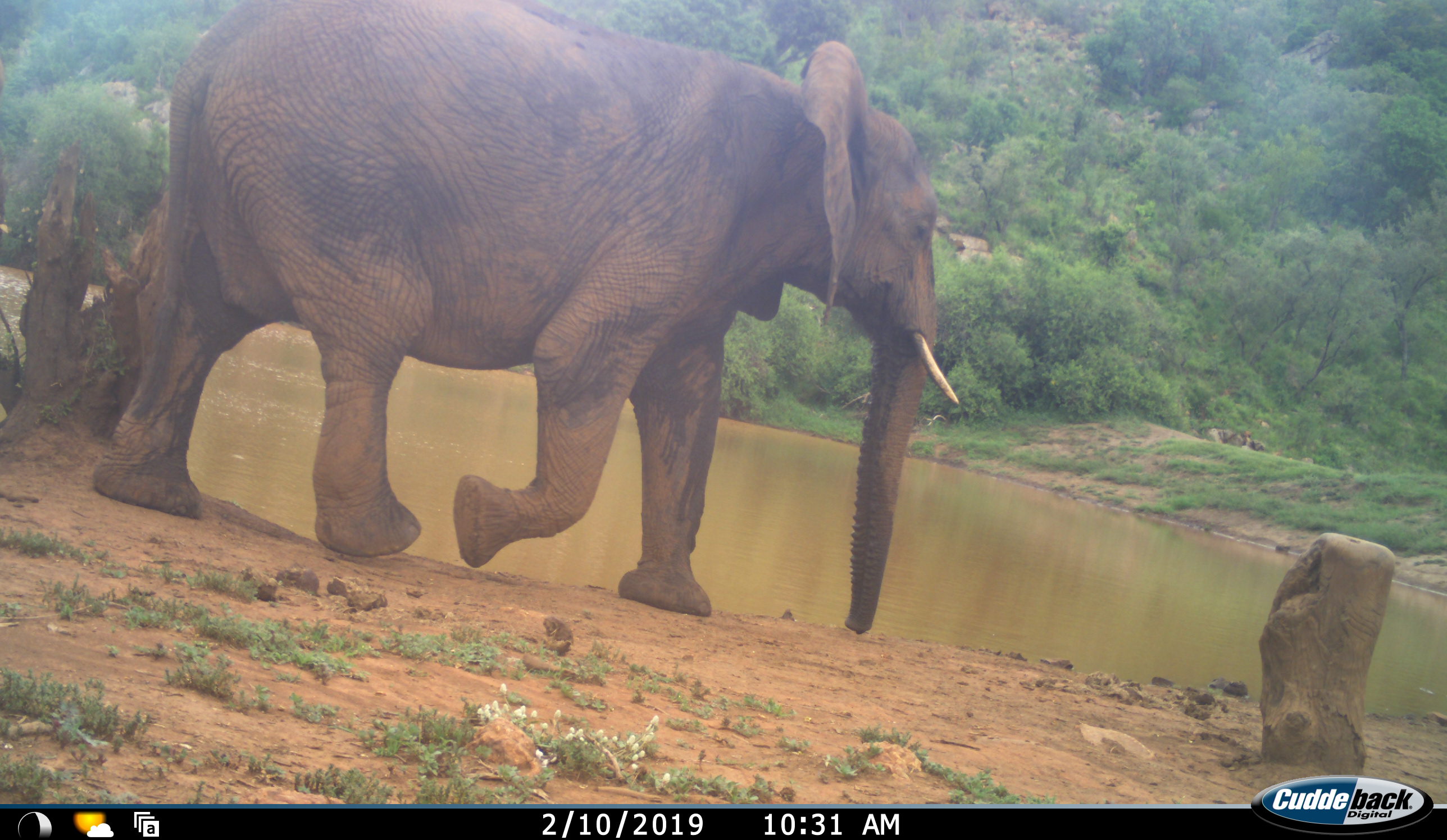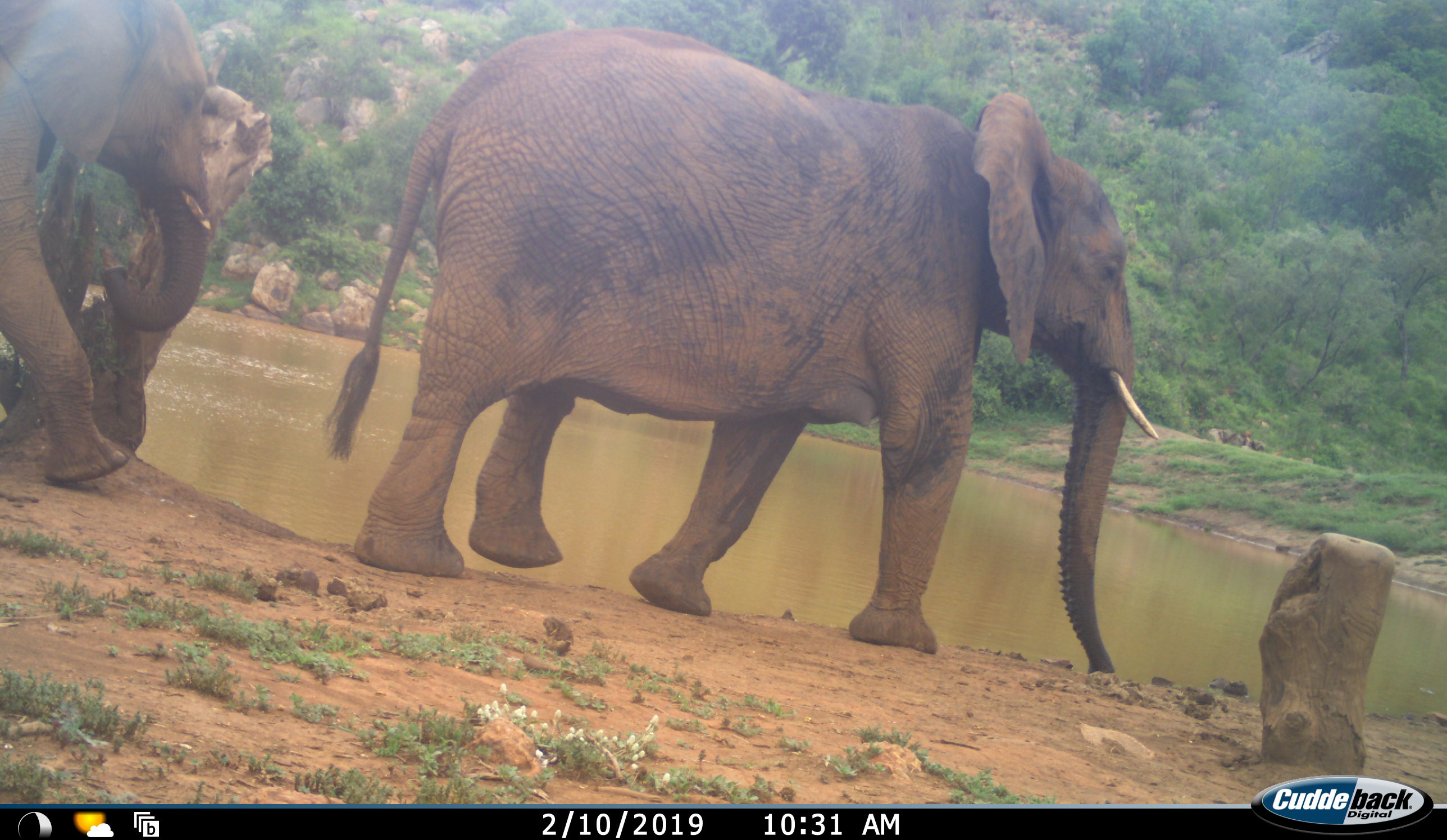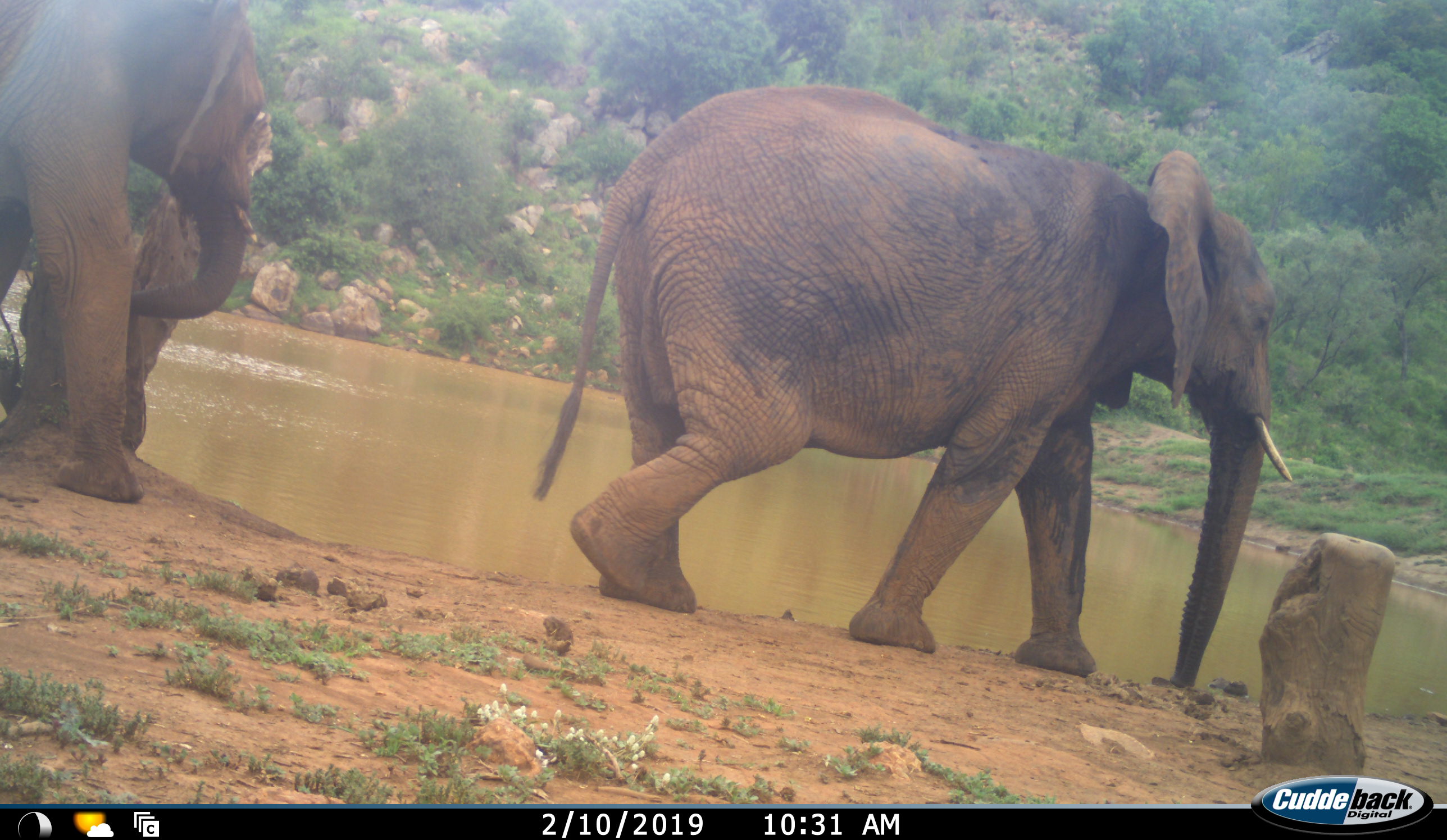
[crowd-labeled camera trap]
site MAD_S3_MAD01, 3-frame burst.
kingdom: Animalia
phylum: Chordata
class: Mammalia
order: Proboscidea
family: Elephantidae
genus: Loxodonta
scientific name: Loxodonta africana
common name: african bush elephant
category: elephant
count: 2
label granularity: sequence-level